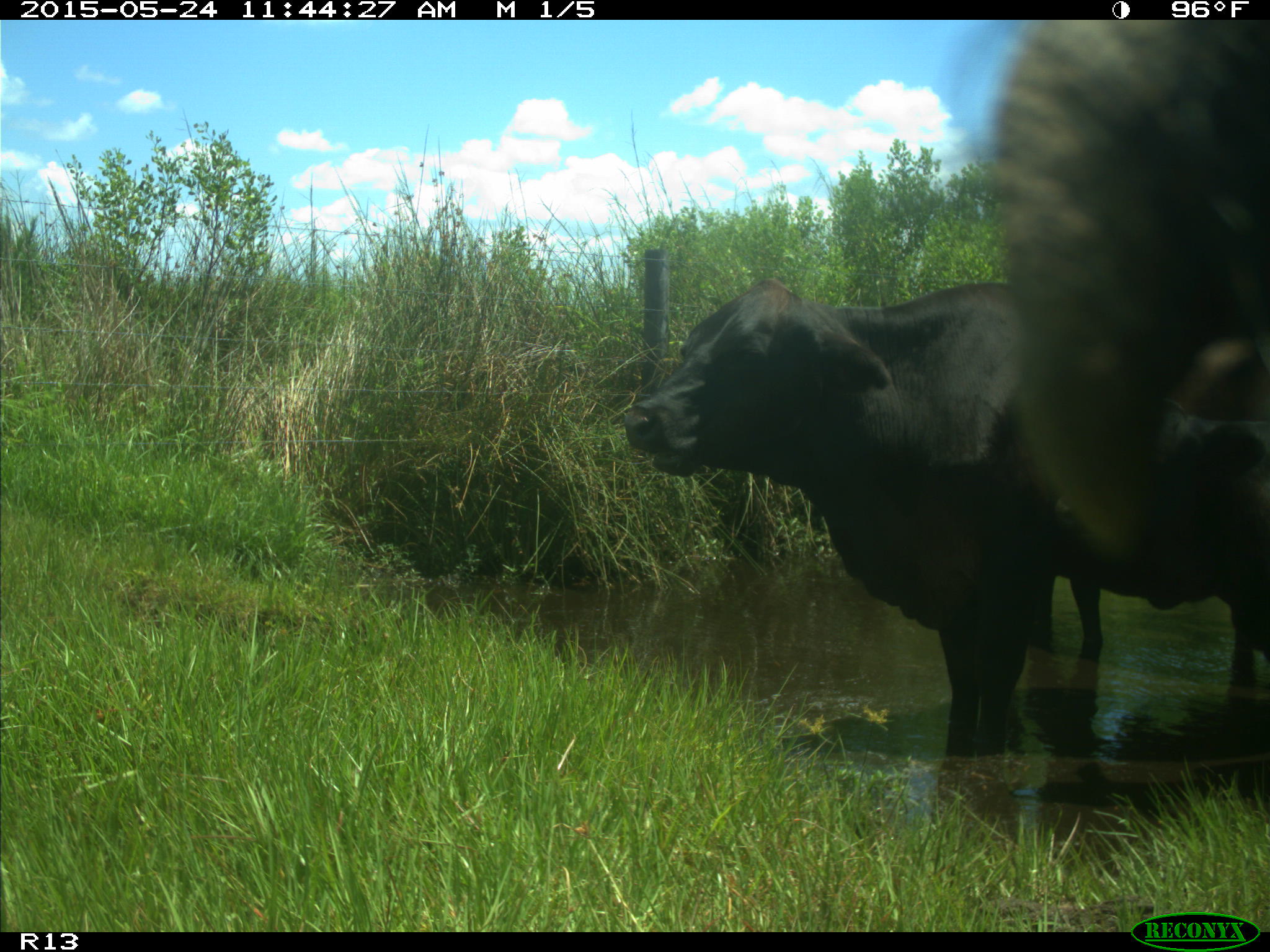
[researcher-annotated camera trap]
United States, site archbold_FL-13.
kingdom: Animalia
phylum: Chordata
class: Mammalia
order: Artiodactyla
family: Bovidae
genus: Bos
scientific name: Bos taurus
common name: domestic cow